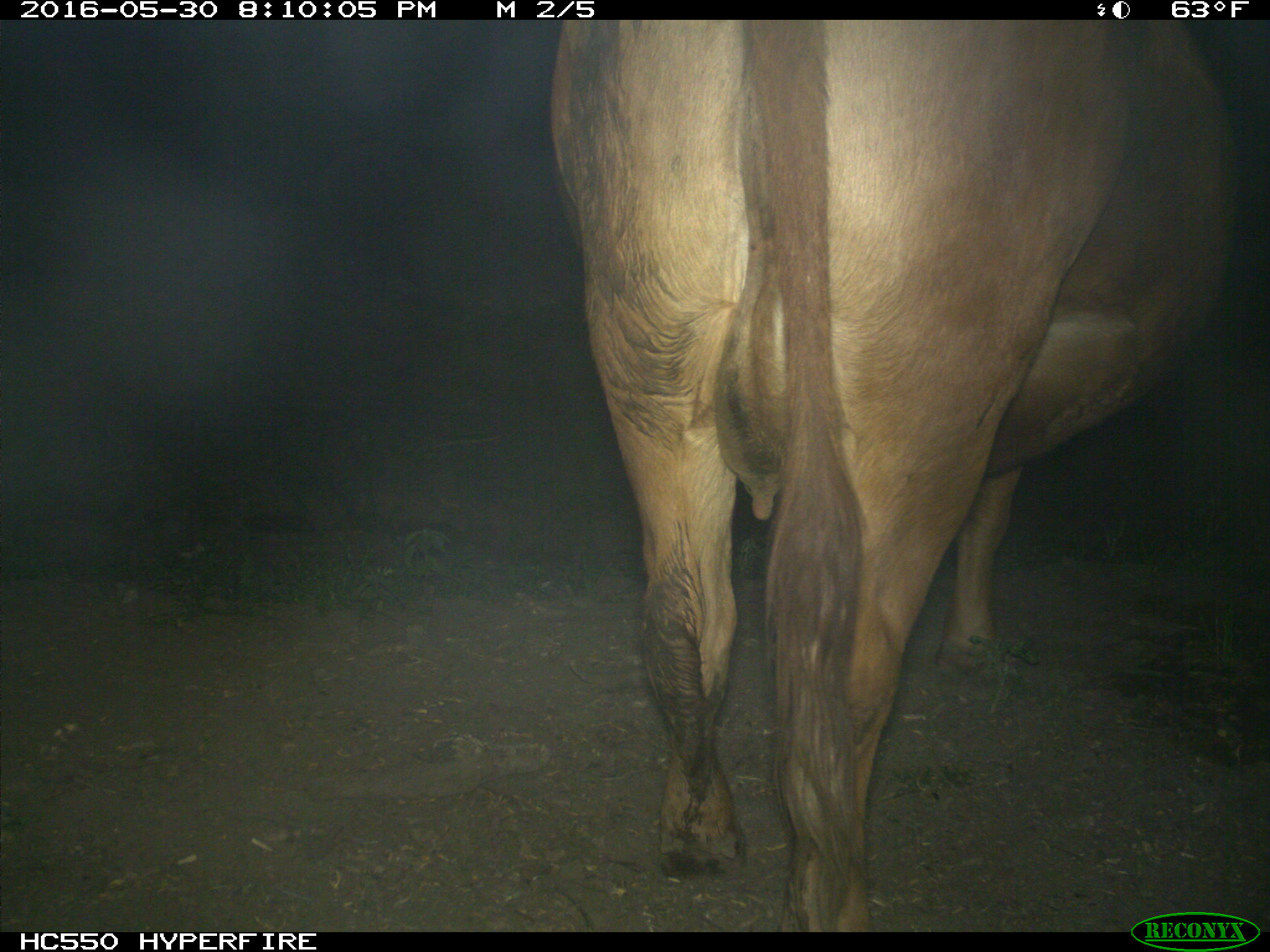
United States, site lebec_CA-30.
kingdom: Animalia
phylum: Chordata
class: Mammalia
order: Artiodactyla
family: Bovidae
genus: Bos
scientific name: Bos taurus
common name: domestic cow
Bos taurus (domestic cow).